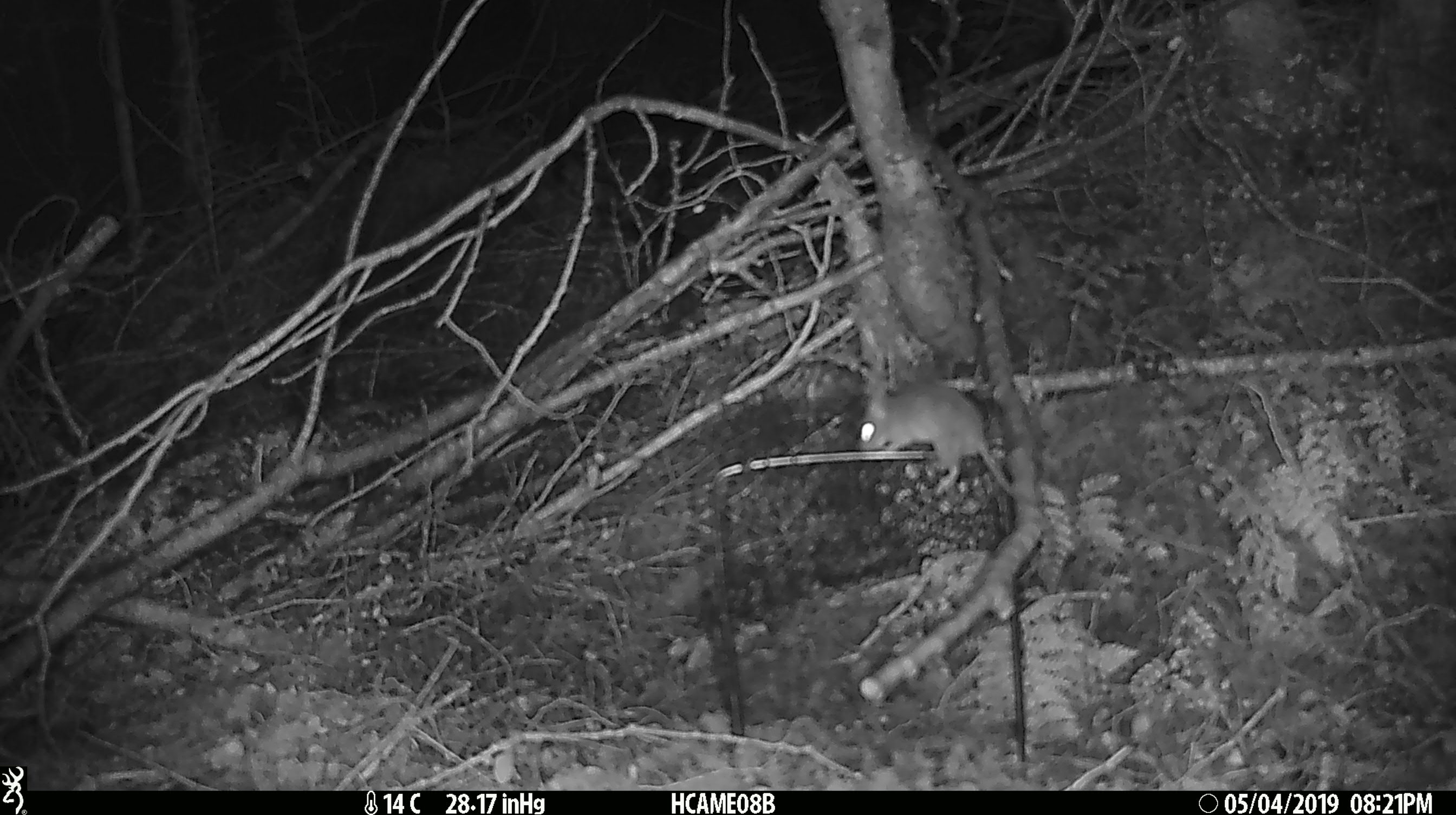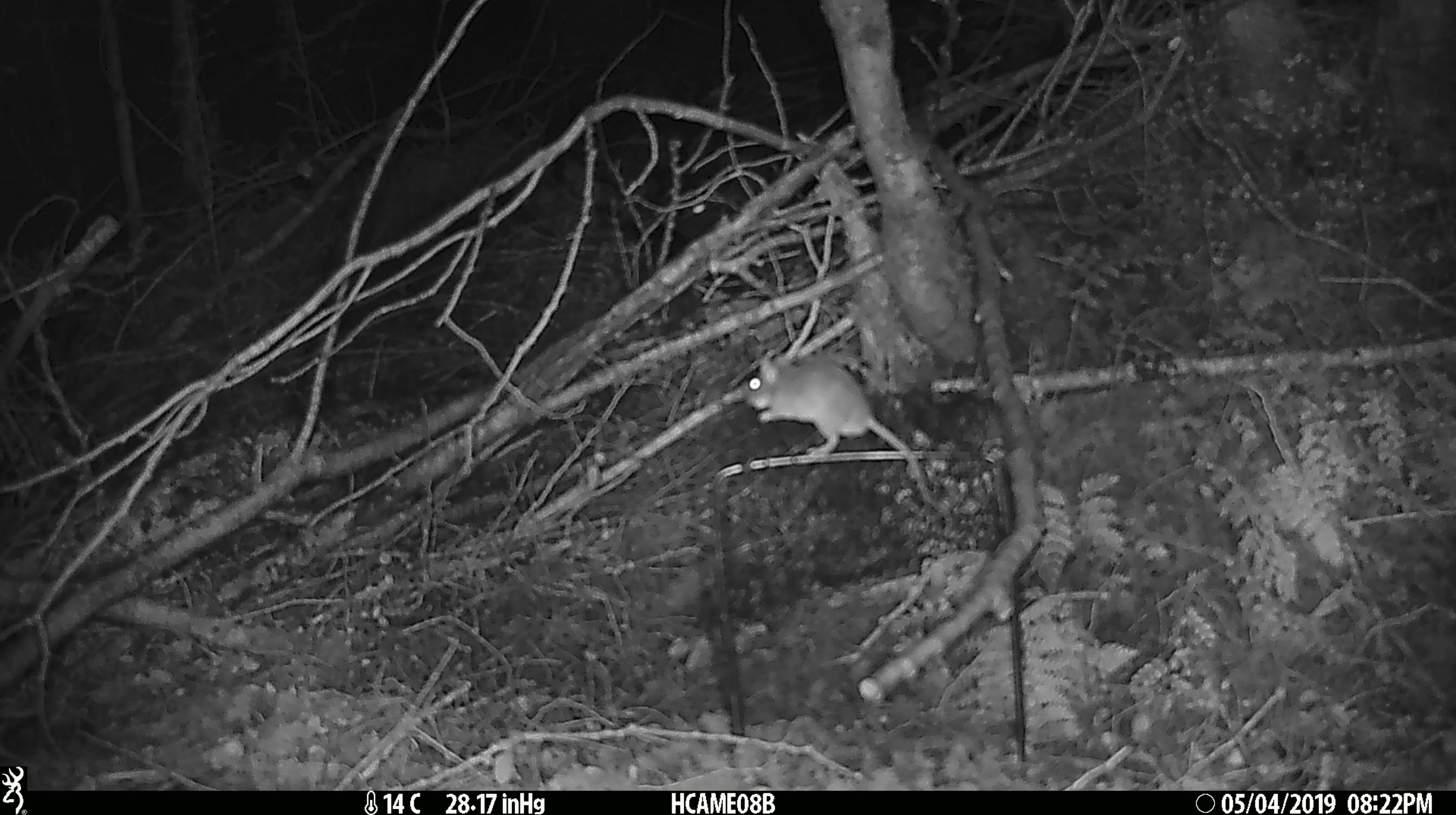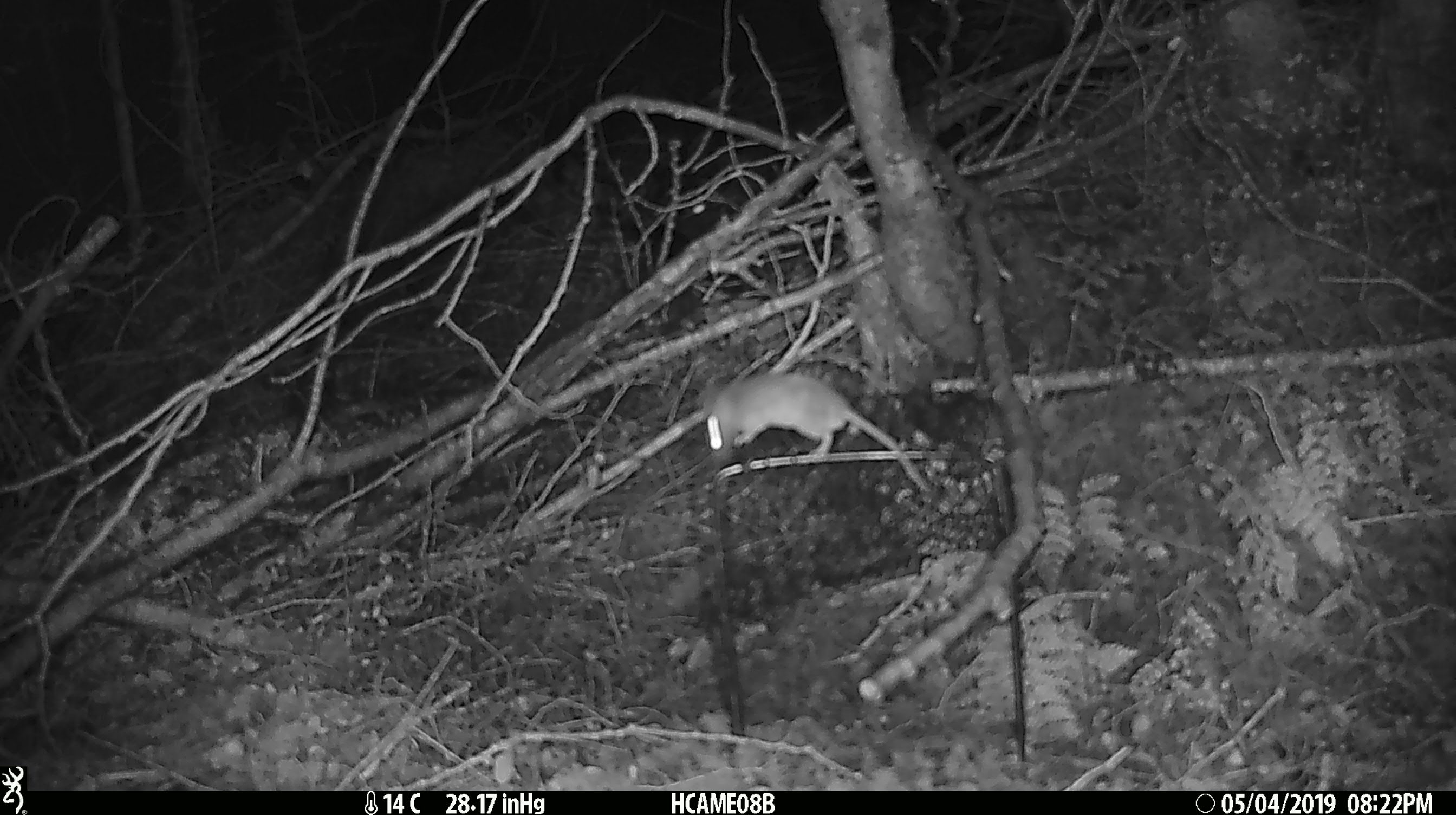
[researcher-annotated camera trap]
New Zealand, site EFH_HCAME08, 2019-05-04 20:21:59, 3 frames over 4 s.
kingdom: Animalia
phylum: Chordata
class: Mammalia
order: Rodentia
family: Muridae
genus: Mus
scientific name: Mus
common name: mouse